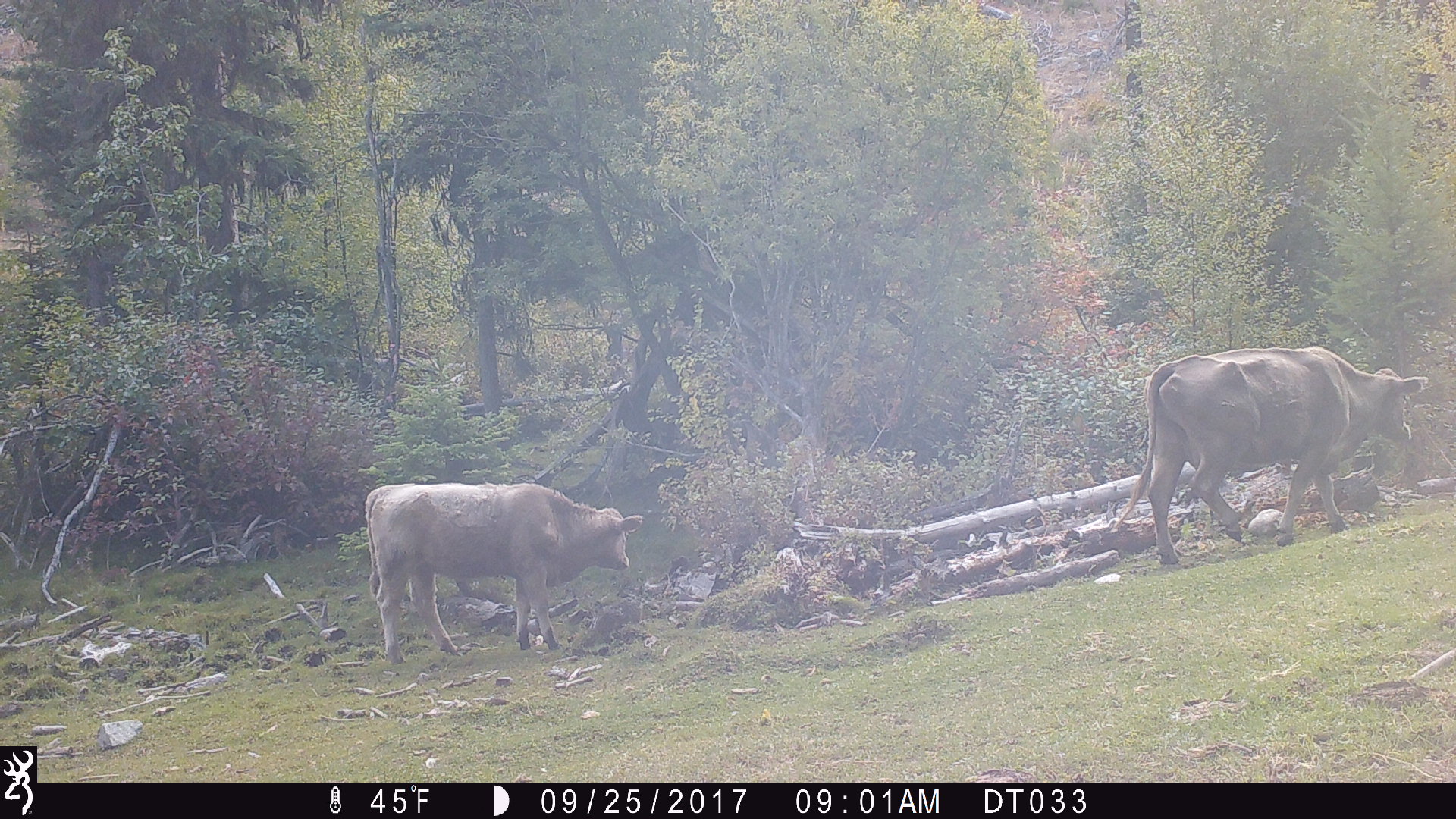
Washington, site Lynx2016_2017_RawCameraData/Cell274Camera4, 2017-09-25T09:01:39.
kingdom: Animalia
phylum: Chordata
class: Mammalia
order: Artiodactyla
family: Bovidae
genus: Bos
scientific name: Bos taurus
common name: domestic cattle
Domestic cattle (Bos taurus). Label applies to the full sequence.